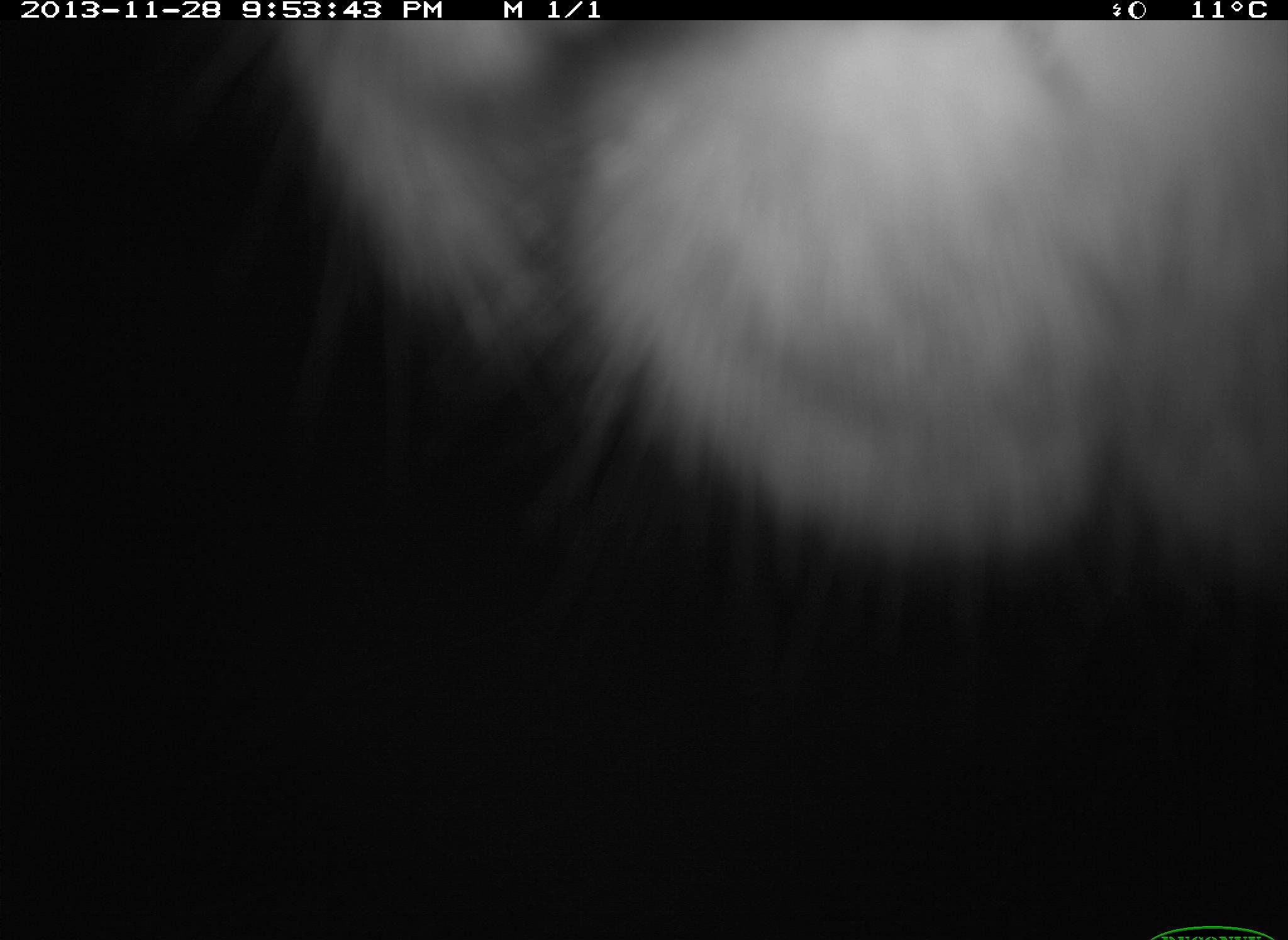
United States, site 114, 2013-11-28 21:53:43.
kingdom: Animalia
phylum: Chordata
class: Mammalia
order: Artiodactyla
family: Bovidae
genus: Bos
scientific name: Bos taurus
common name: cow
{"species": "cow (Bos taurus)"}